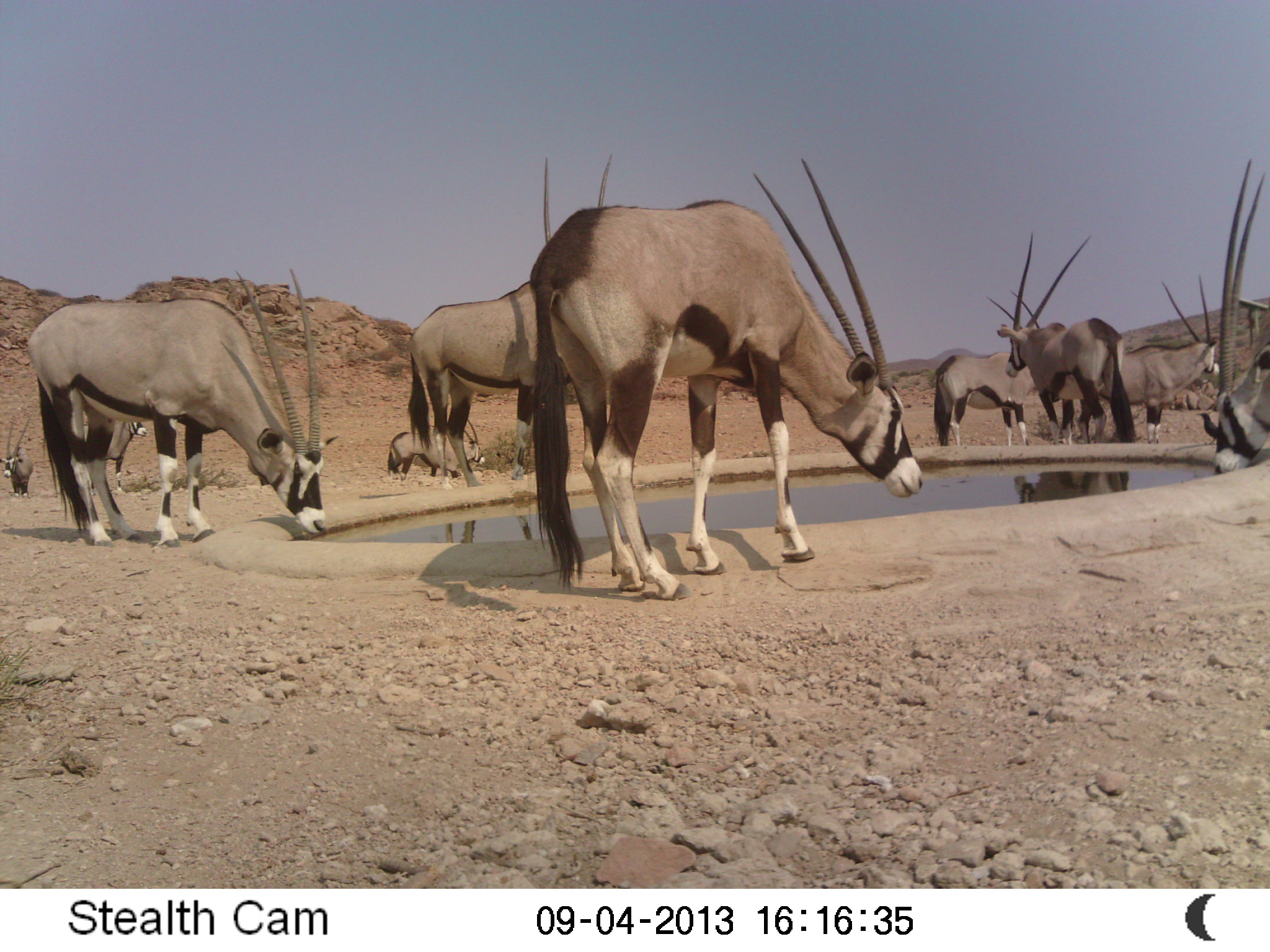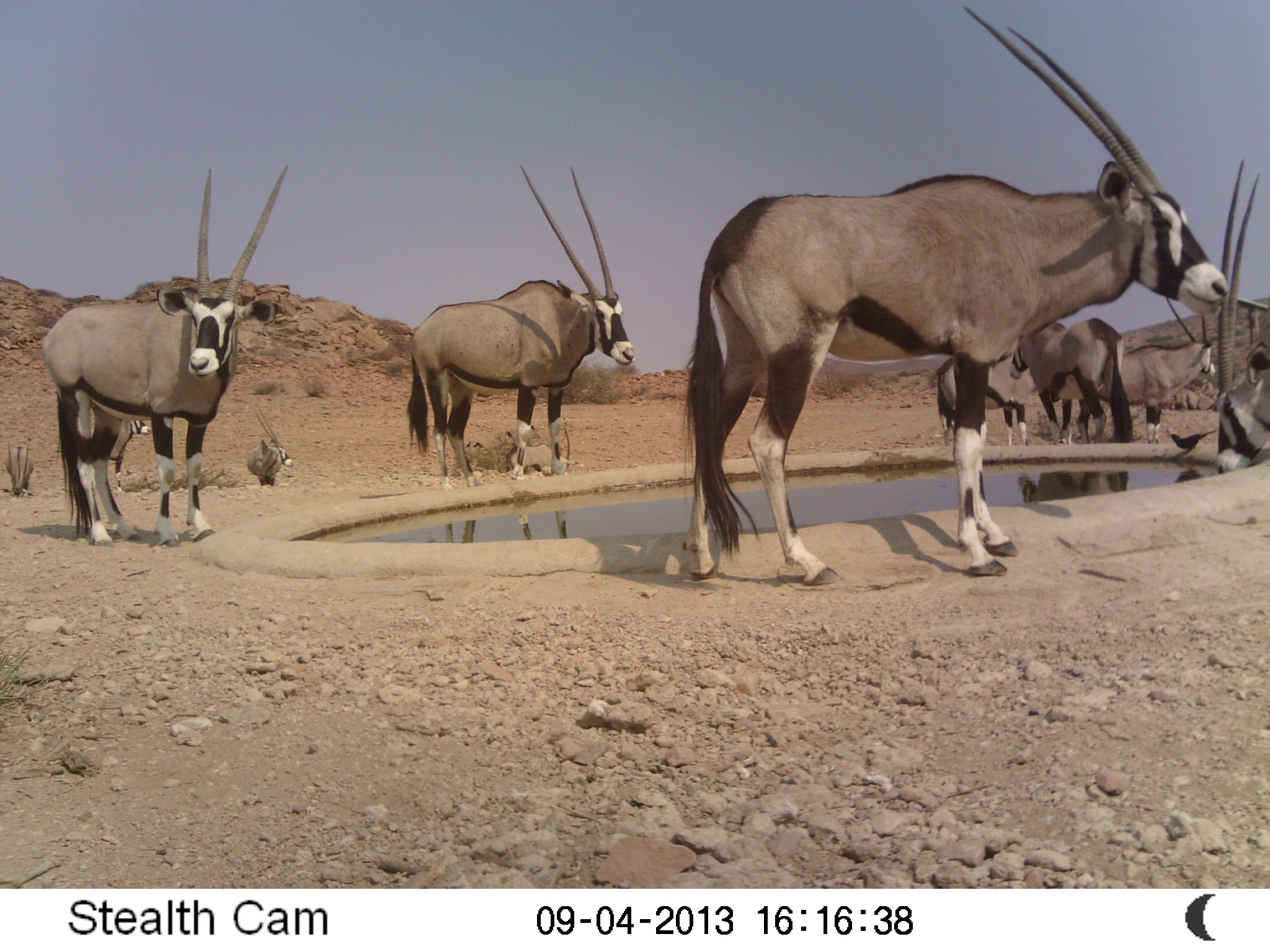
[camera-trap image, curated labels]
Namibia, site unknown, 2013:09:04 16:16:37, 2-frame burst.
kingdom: Animalia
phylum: Chordata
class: Mammalia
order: Artiodactyla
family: Bovidae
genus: Oryx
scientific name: Oryx gazella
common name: gemsbok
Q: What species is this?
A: Oryx gazella (gemsbok).